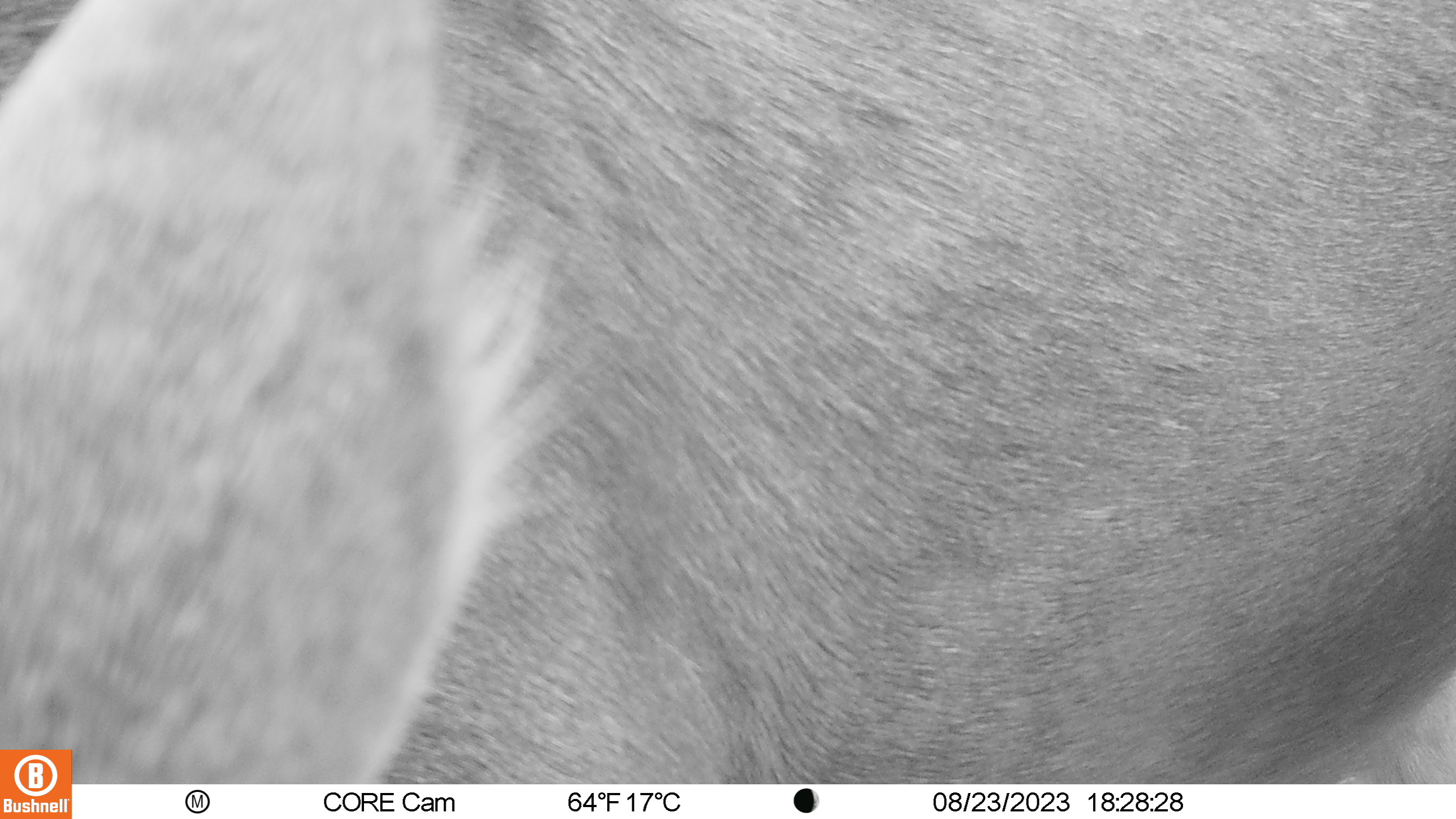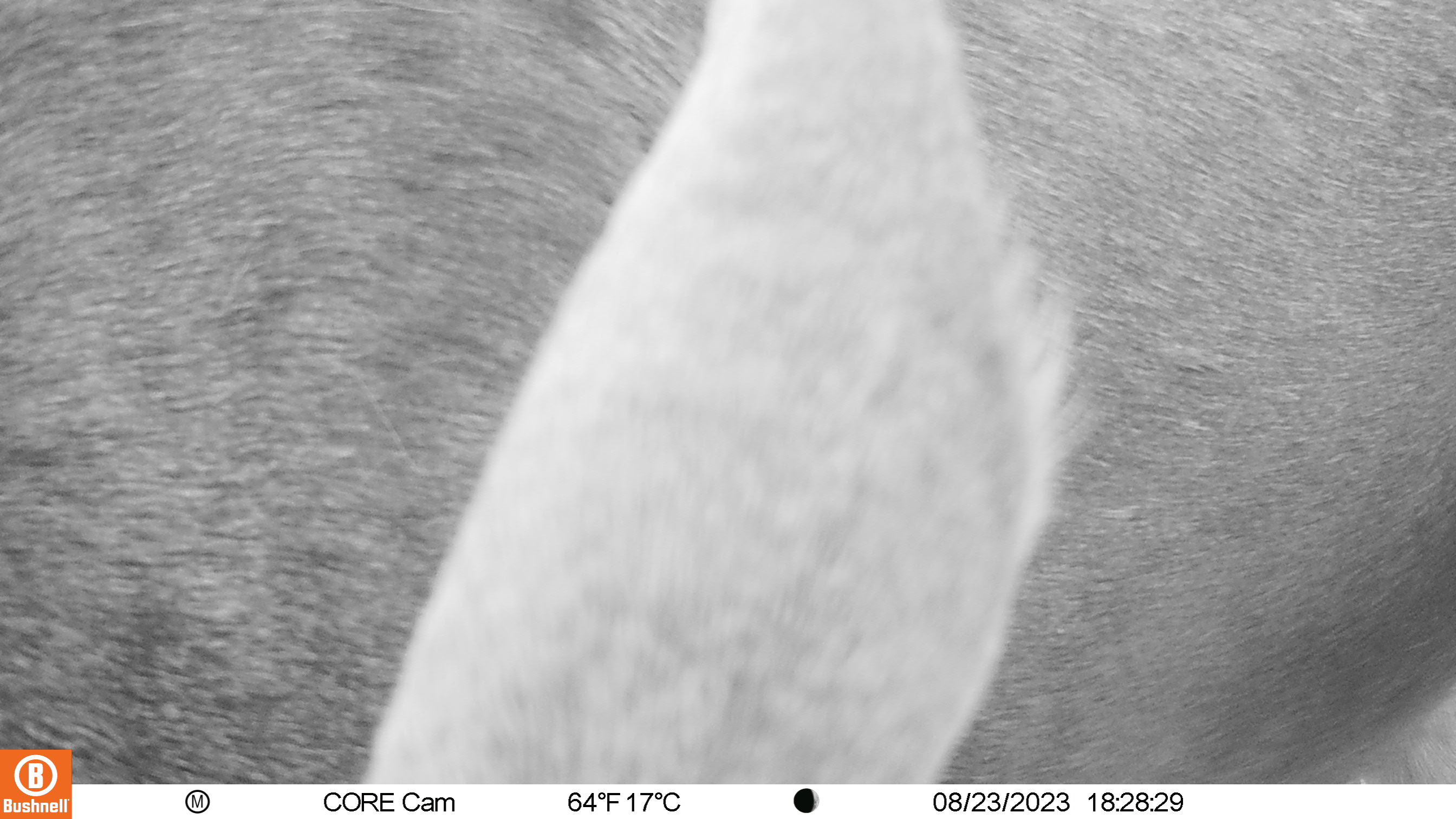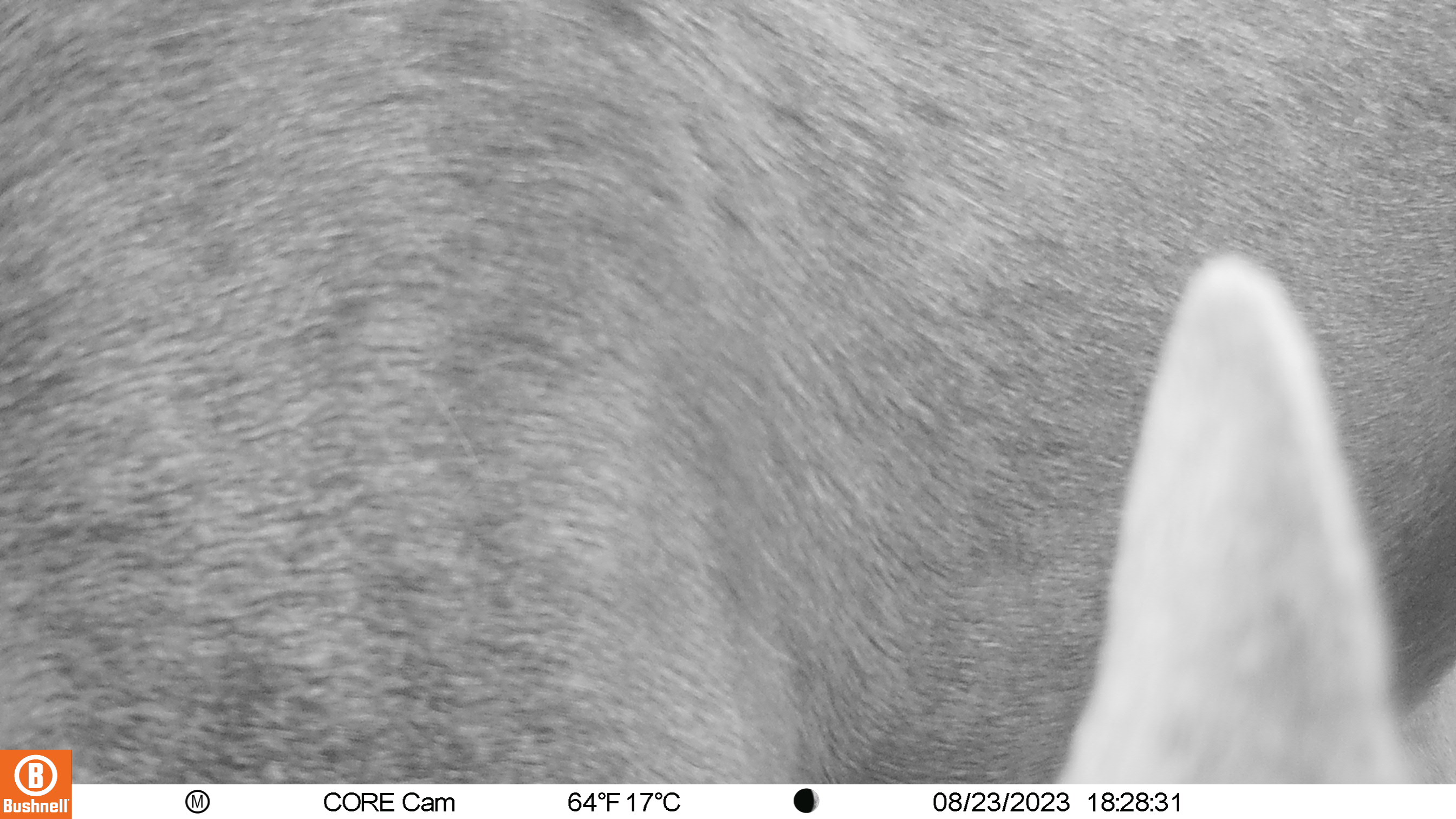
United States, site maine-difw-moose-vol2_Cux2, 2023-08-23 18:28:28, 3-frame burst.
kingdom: Animalia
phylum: Chordata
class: Mammalia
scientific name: Mammalia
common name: mammal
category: mammal sp.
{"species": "mammal sp. (mammal) (Mammalia)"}